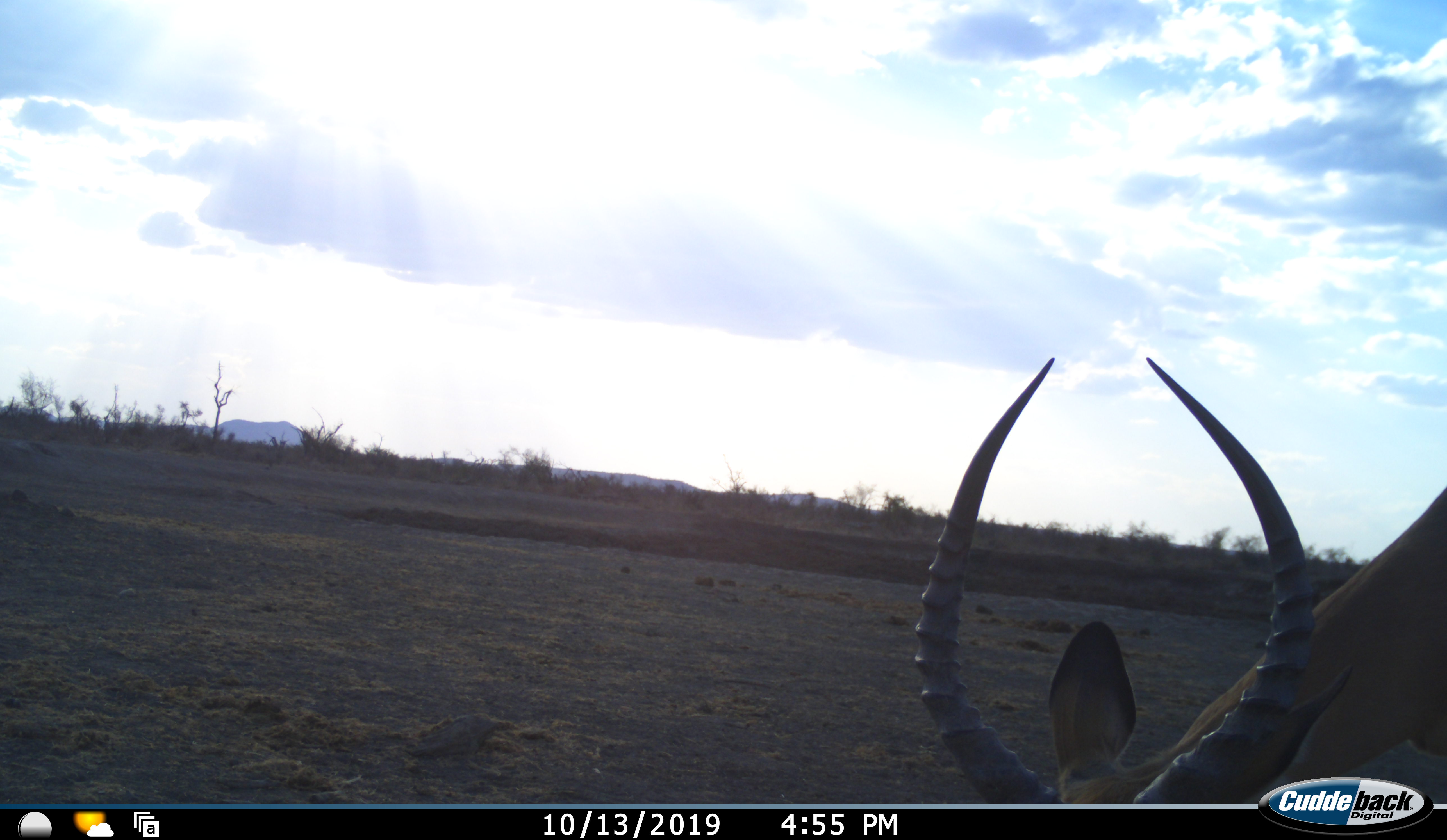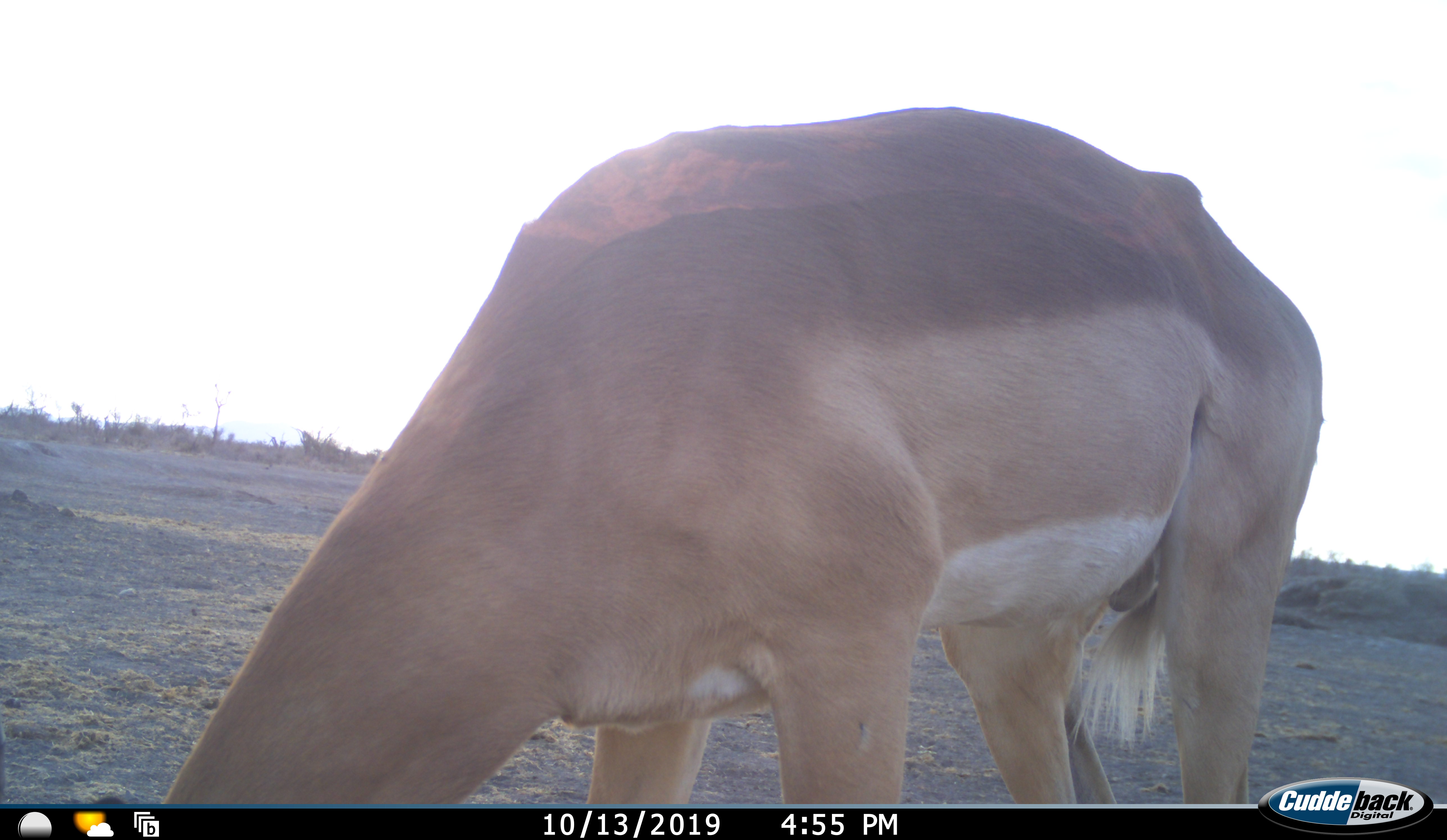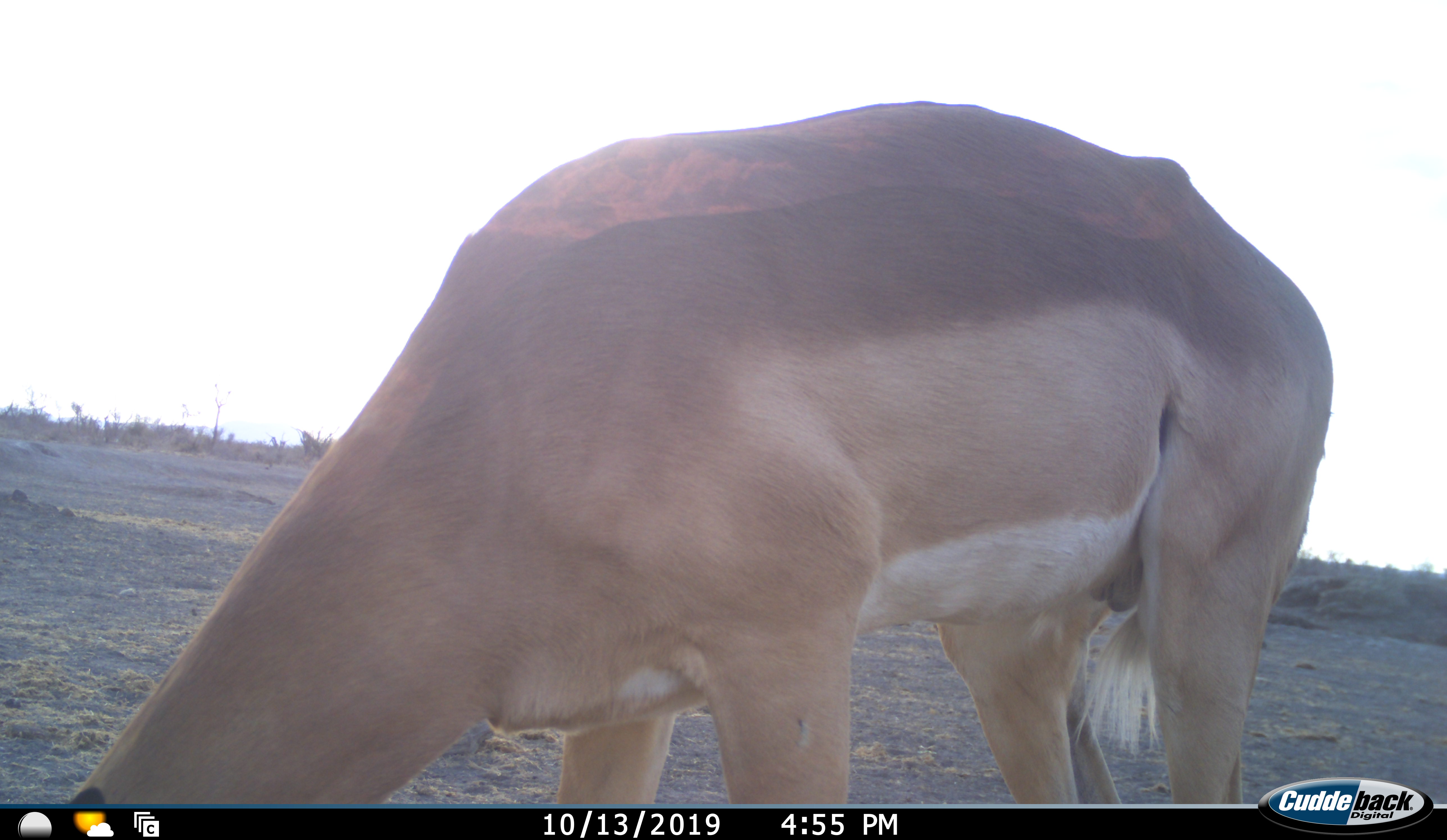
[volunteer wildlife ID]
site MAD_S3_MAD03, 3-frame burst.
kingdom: Animalia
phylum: Chordata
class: Mammalia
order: Artiodactyla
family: Bovidae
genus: Aepyceros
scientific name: Aepyceros melampus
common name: impala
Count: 1.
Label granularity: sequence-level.